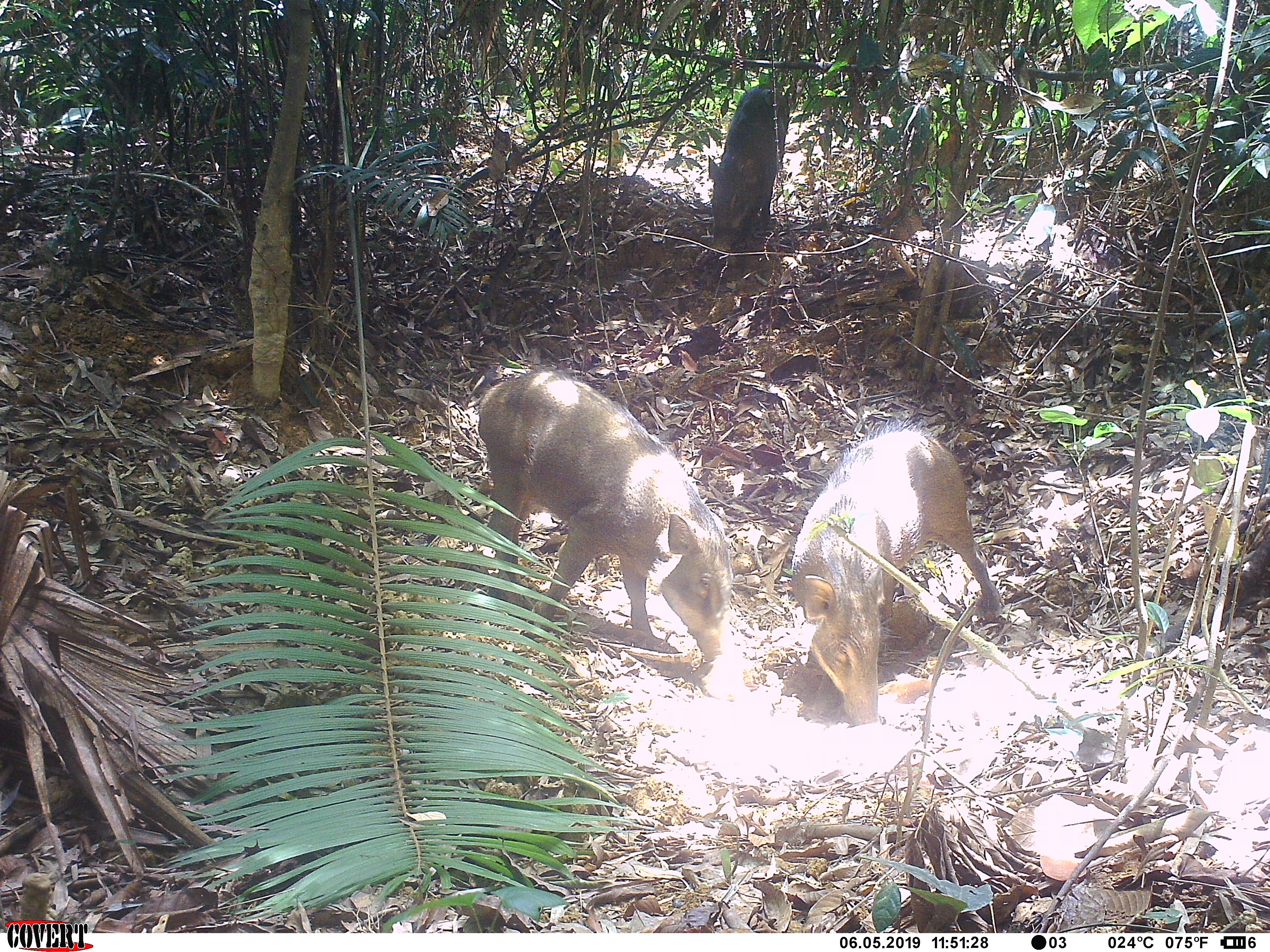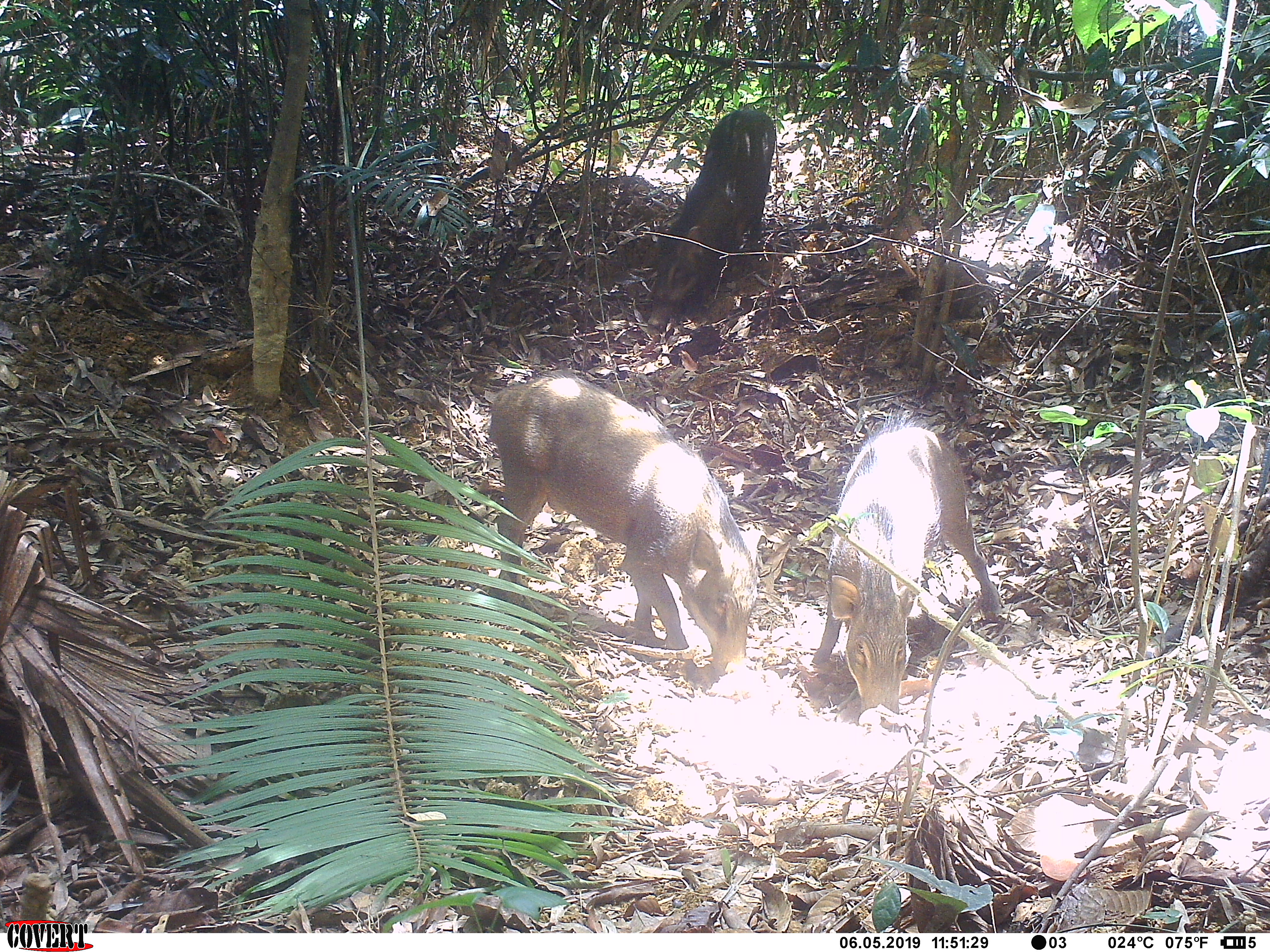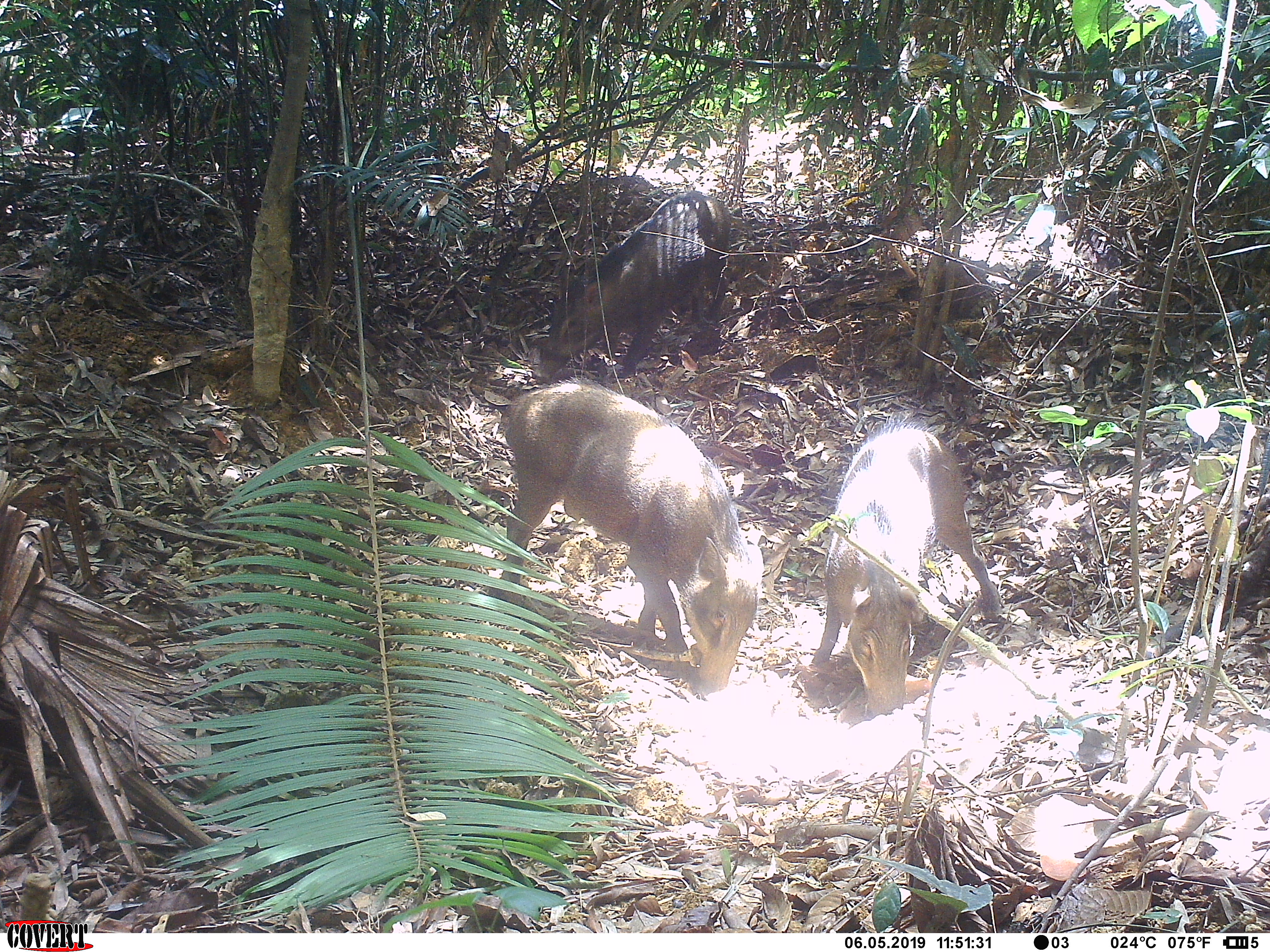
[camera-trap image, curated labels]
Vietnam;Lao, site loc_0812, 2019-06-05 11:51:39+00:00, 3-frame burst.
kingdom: Animalia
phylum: Chordata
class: Mammalia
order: Artiodactyla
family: Suidae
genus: Sus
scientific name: Sus scrofa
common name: eurasian wild pig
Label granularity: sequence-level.